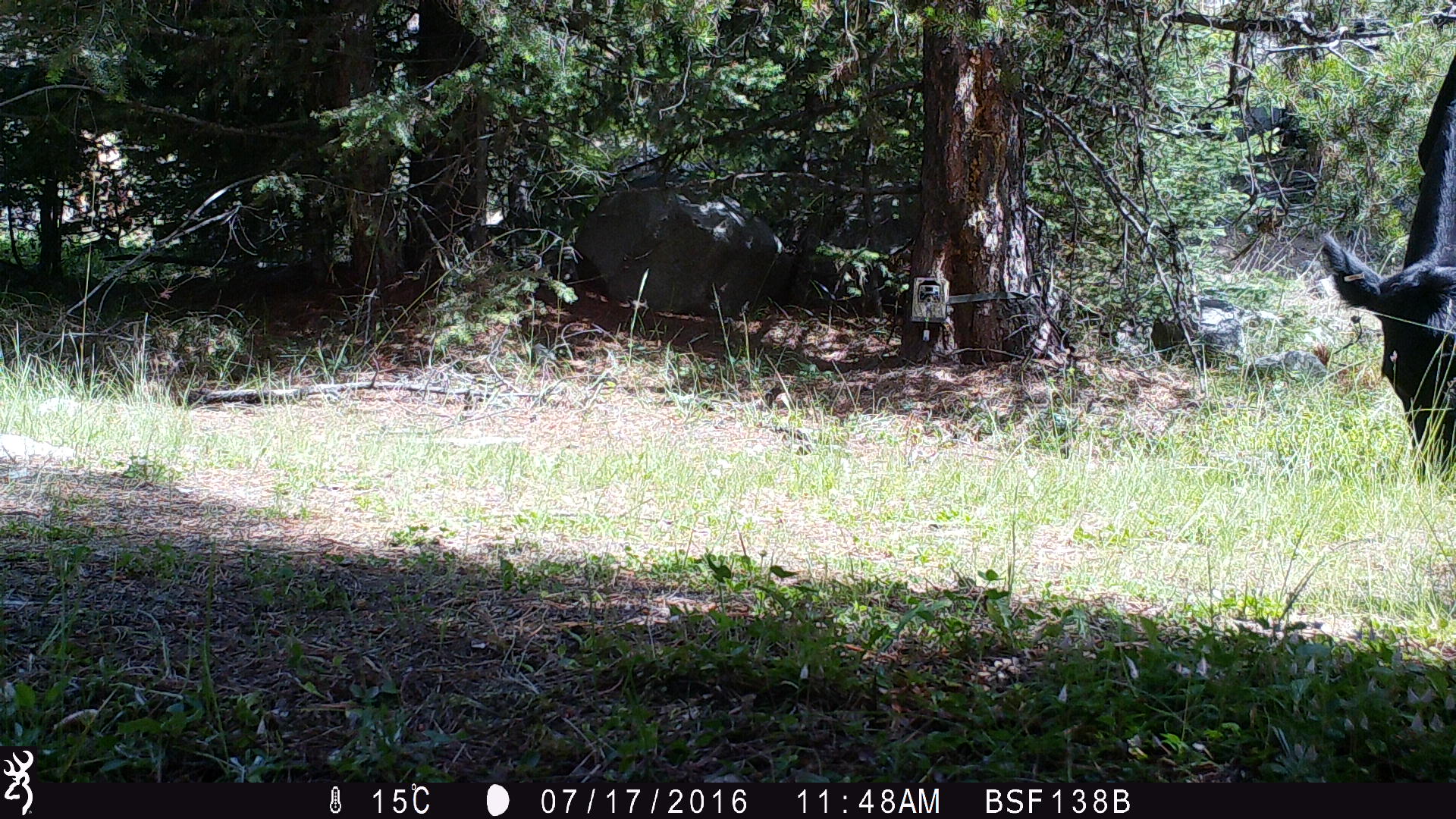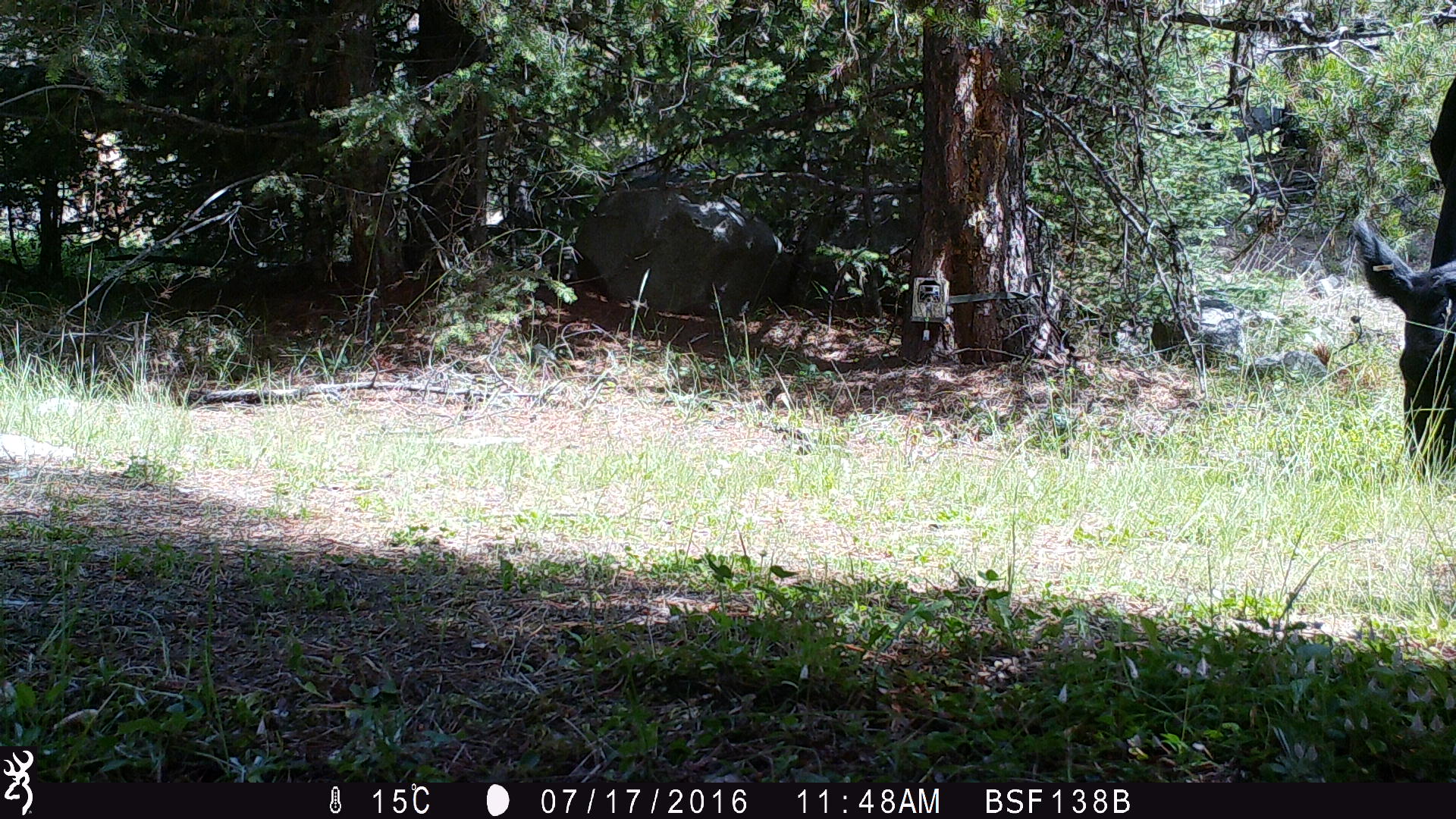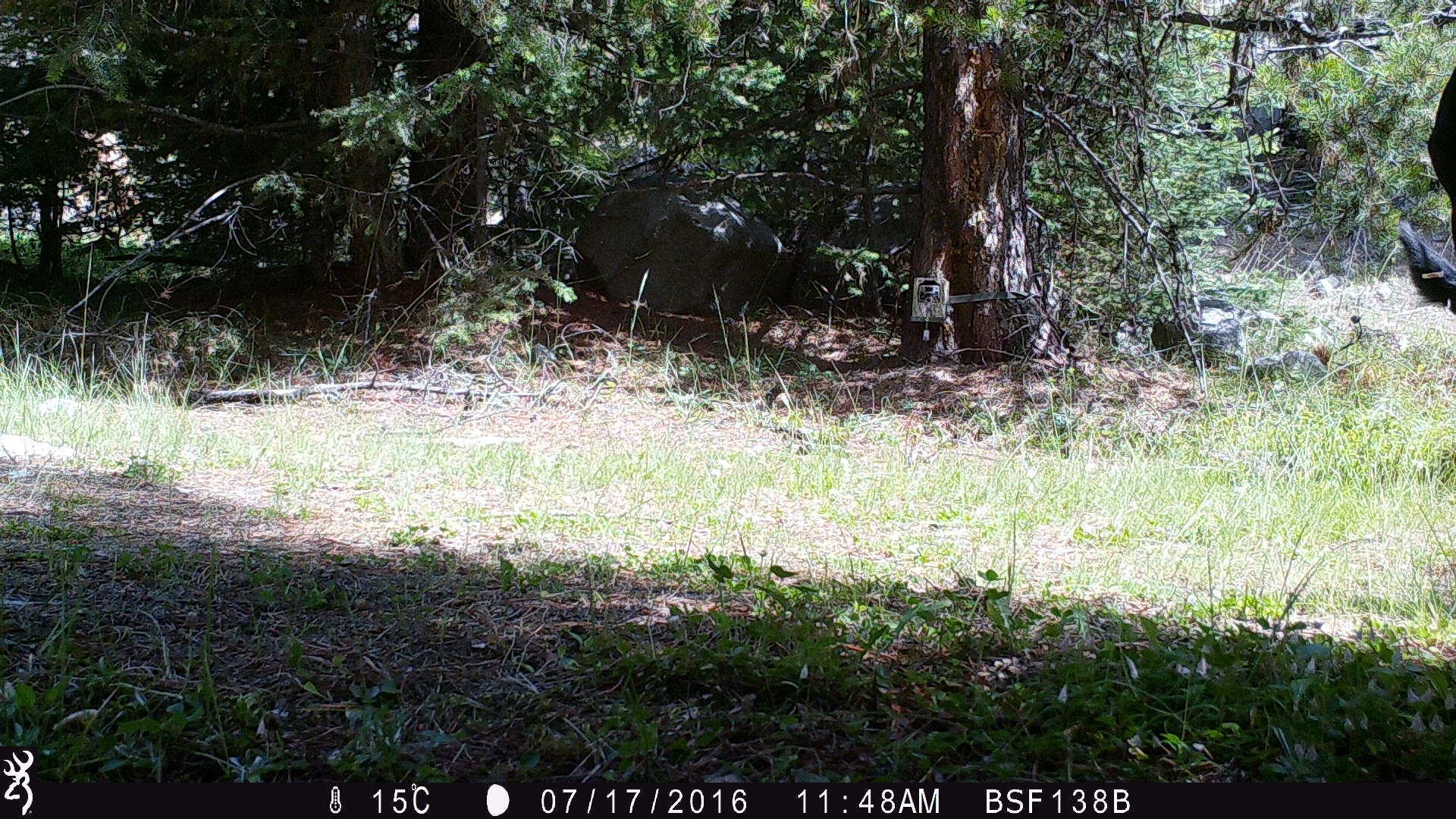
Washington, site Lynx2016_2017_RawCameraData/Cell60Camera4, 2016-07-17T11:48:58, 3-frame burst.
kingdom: Animalia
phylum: Chordata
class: Mammalia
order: Artiodactyla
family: Bovidae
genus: Bos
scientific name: Bos taurus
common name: domestic cattle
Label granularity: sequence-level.